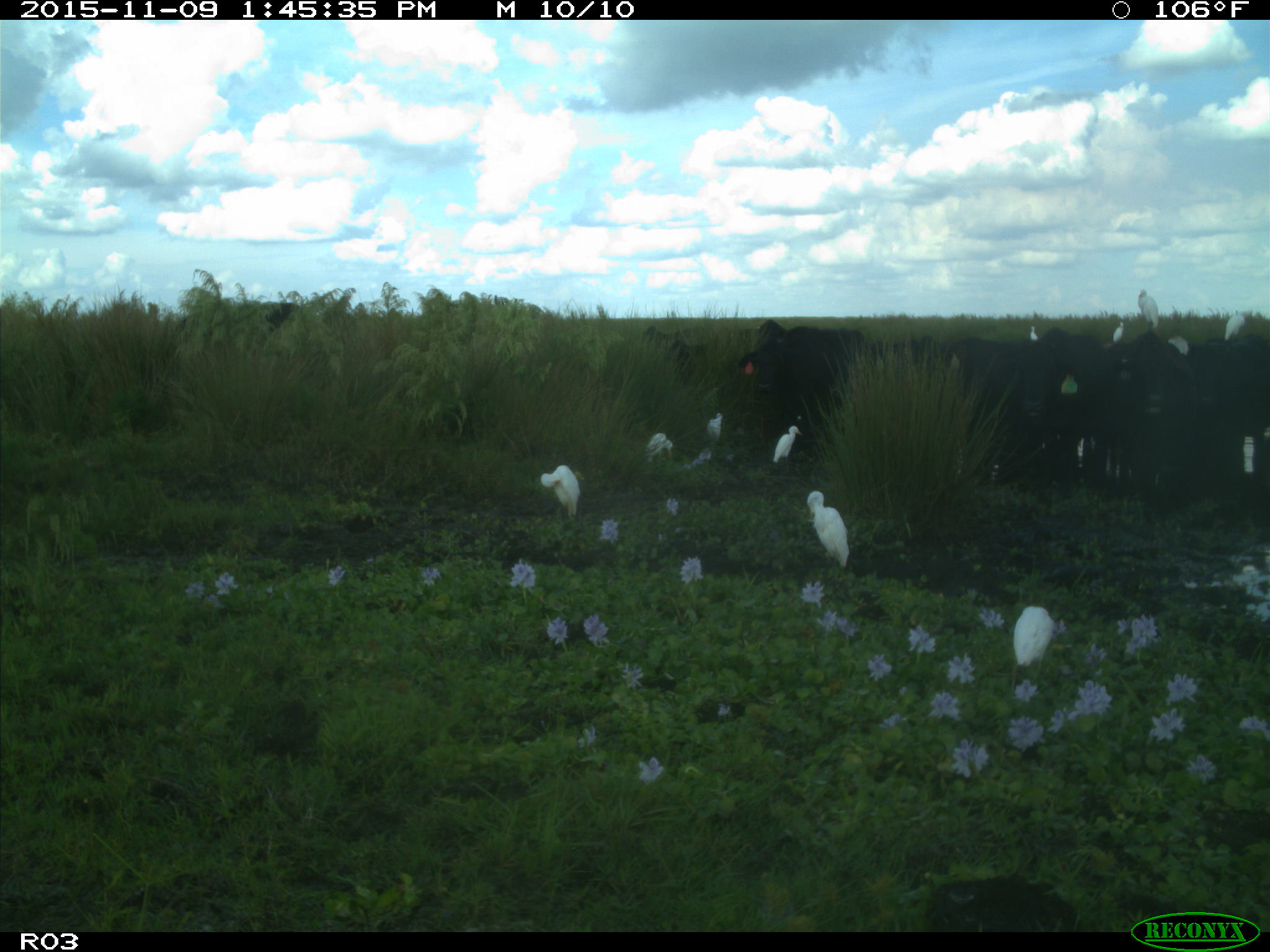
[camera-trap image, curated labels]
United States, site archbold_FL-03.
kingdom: Animalia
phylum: Chordata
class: Mammalia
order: Artiodactyla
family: Bovidae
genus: Bos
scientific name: Bos taurus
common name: domestic cow